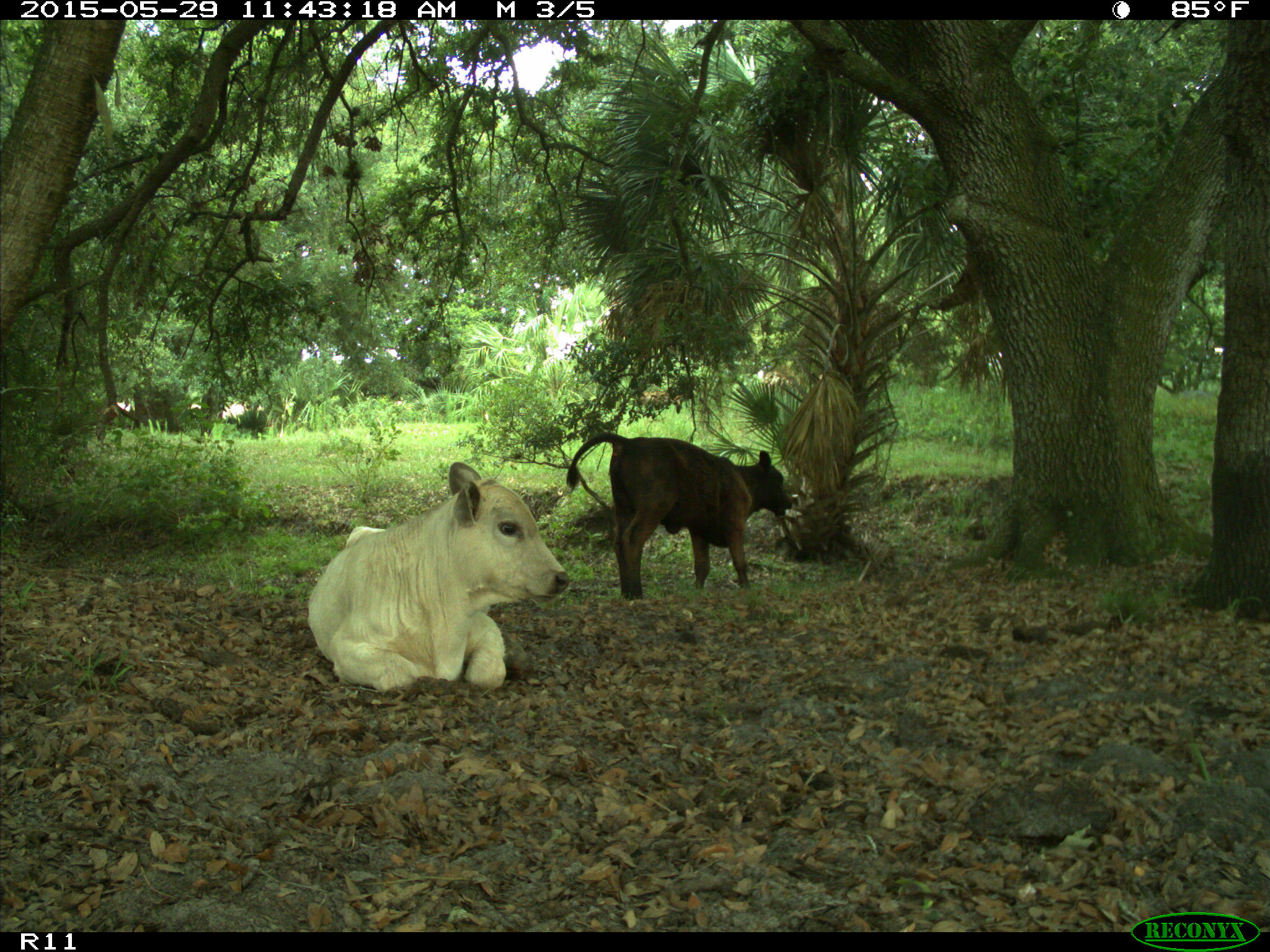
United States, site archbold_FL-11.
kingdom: Animalia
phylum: Chordata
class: Mammalia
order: Artiodactyla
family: Bovidae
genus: Bos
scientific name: Bos taurus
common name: domestic cow